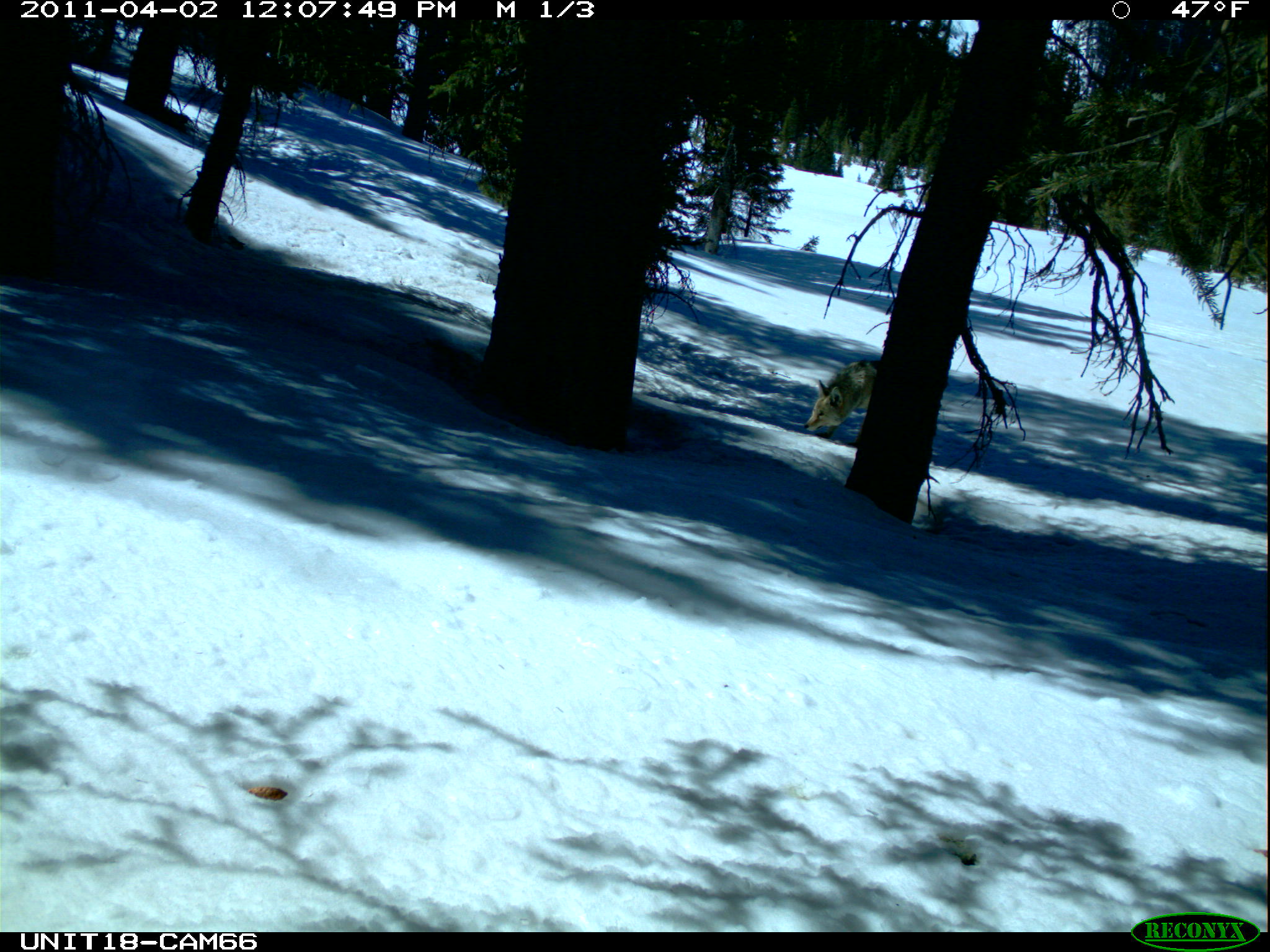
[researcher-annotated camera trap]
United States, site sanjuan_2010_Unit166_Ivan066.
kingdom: Animalia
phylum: Chordata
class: Mammalia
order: Carnivora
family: Canidae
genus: Canis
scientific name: Canis latrans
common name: coyote